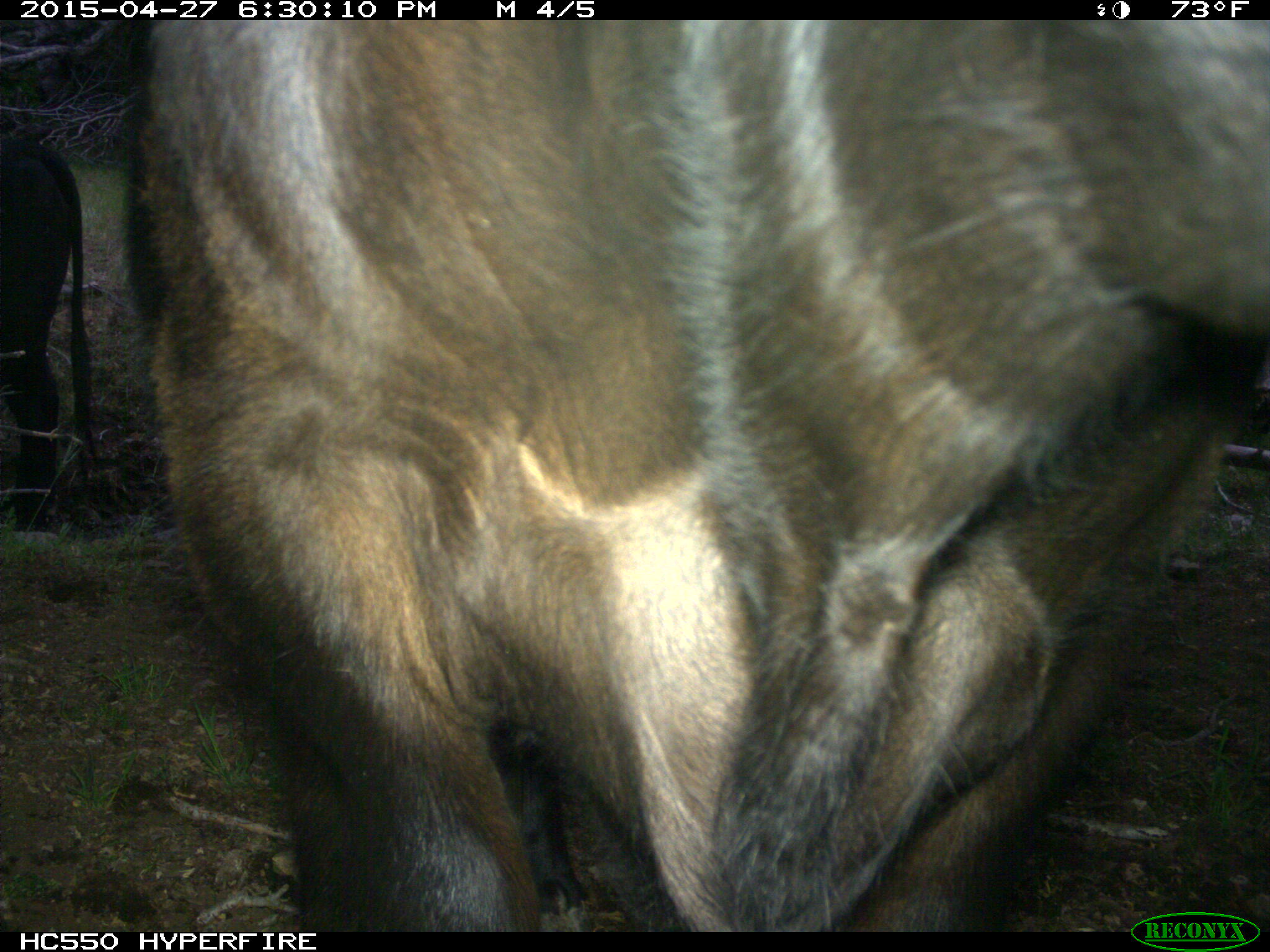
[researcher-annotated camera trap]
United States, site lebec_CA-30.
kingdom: Animalia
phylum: Chordata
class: Mammalia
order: Artiodactyla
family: Bovidae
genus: Bos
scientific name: Bos taurus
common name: domestic cow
Bos taurus (domestic cow).